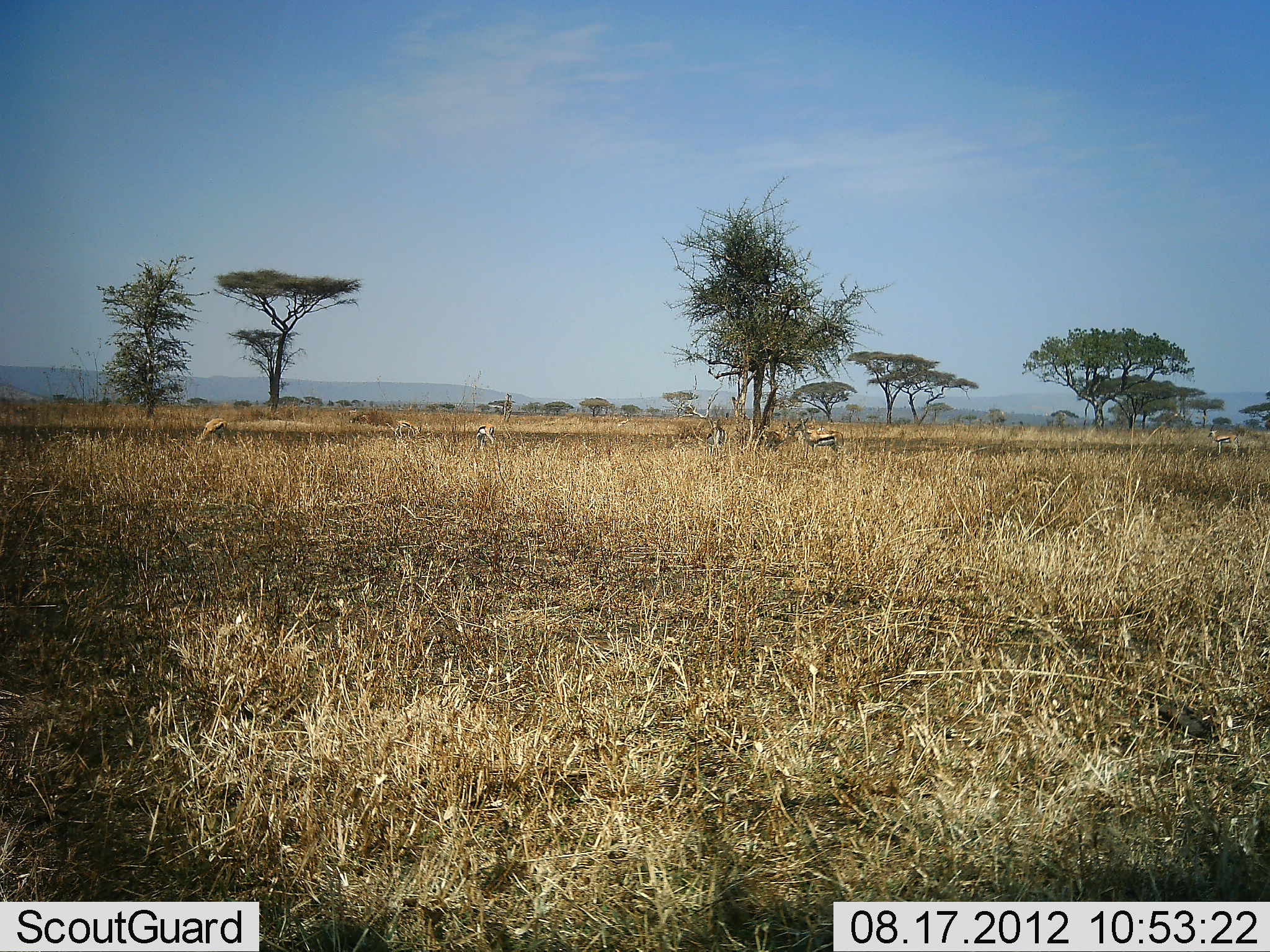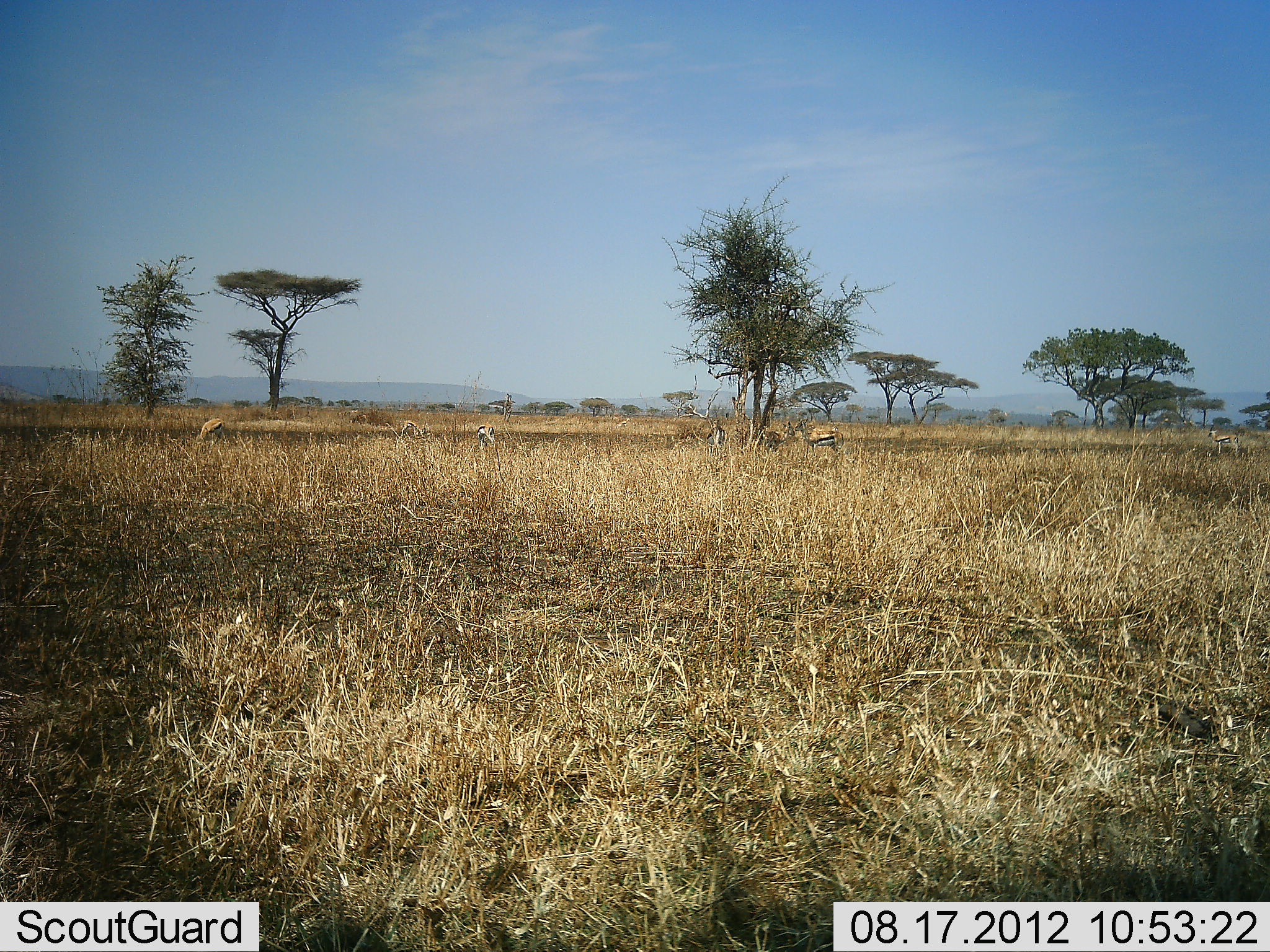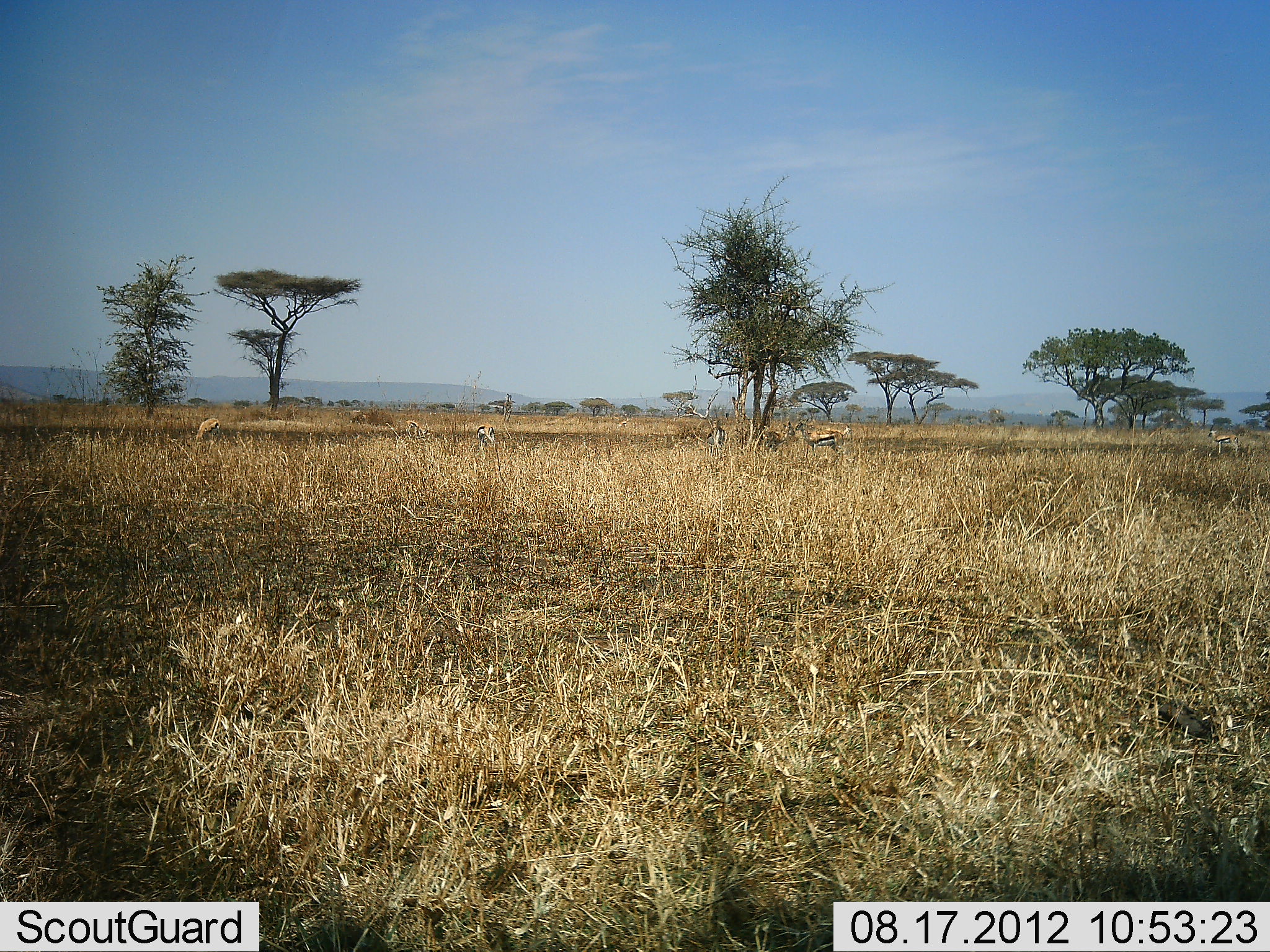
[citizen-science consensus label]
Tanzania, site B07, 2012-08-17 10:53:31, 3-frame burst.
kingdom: Animalia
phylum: Chordata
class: Mammalia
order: Artiodactyla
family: Bovidae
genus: Eudorcas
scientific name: Eudorcas thomsonii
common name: thomson's gazelle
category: gazellethomsons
Gazellethomsons (thomson's gazelle) (Eudorcas thomsonii), count 7. Behavior (volunteer vote fractions): standing 90%, resting 0%, moving 10%, interacting 10%. Young present (vote fraction): 0%. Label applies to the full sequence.